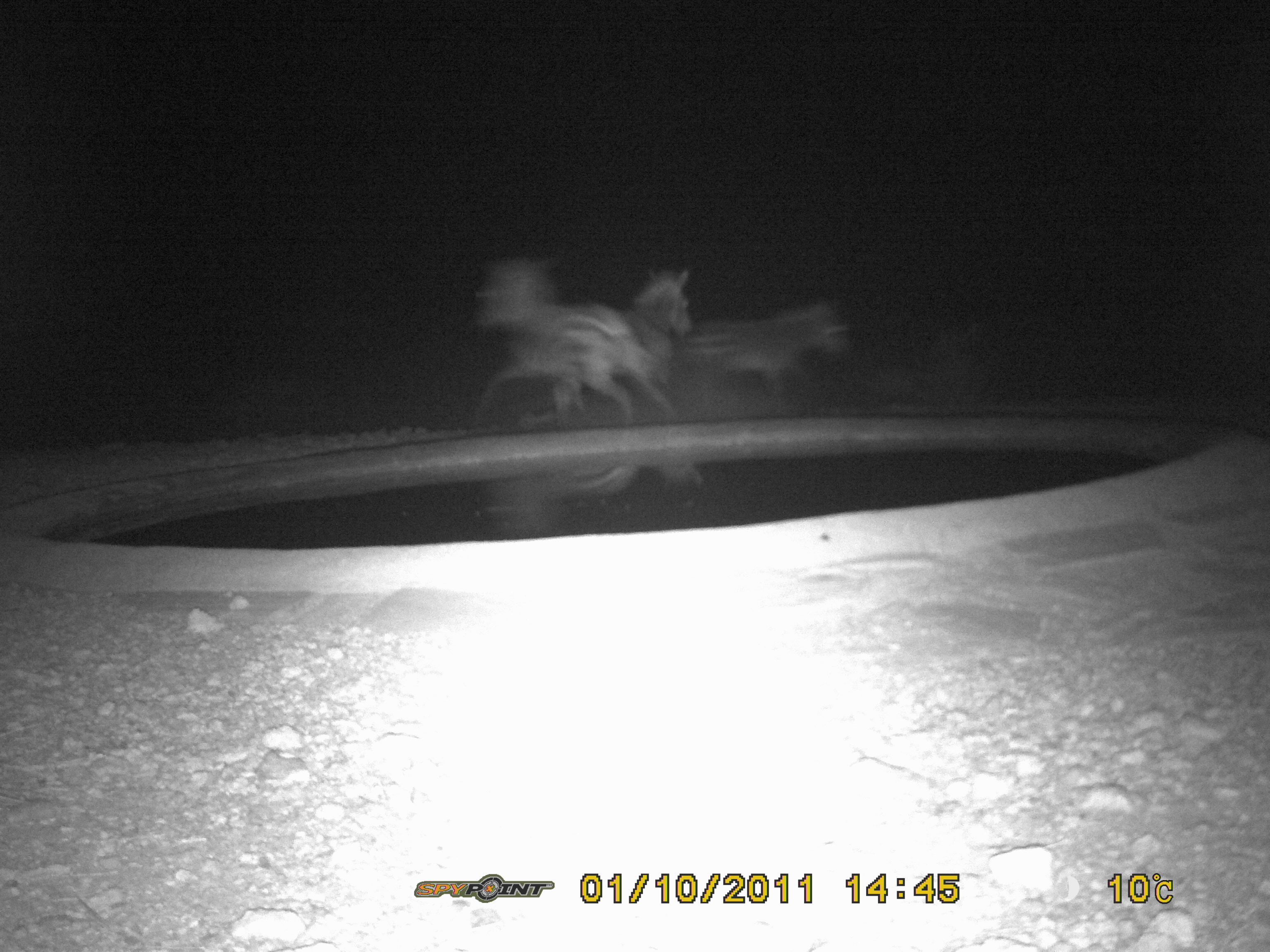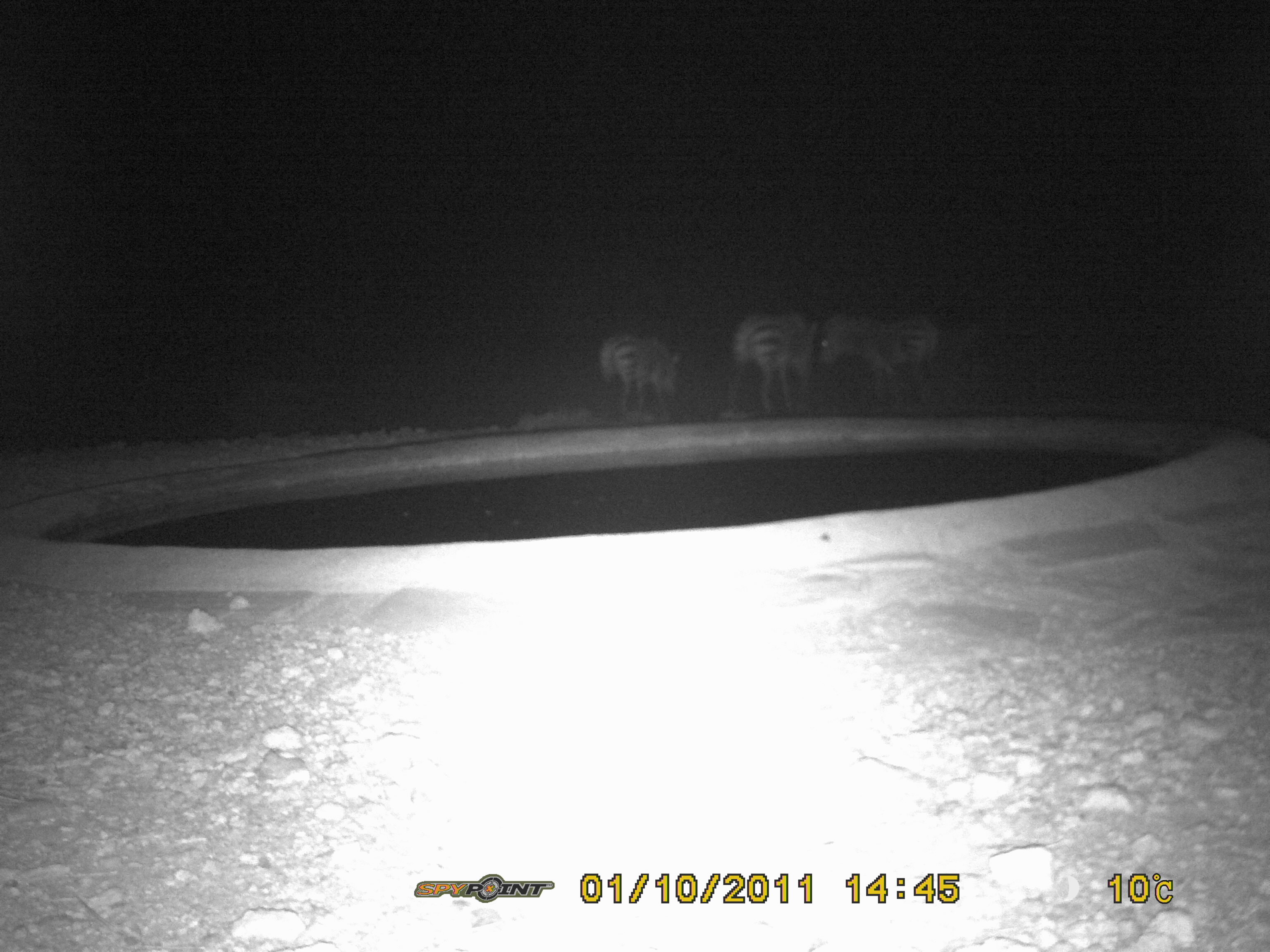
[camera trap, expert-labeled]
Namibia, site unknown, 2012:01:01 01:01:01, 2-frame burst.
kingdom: Animalia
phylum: Chordata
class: Mammalia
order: Perissodactyla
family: Equidae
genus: Equus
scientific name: Equus zebra hartmannae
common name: hartmann's mountain zebra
Equus zebra hartmannae (hartmann's mountain zebra).